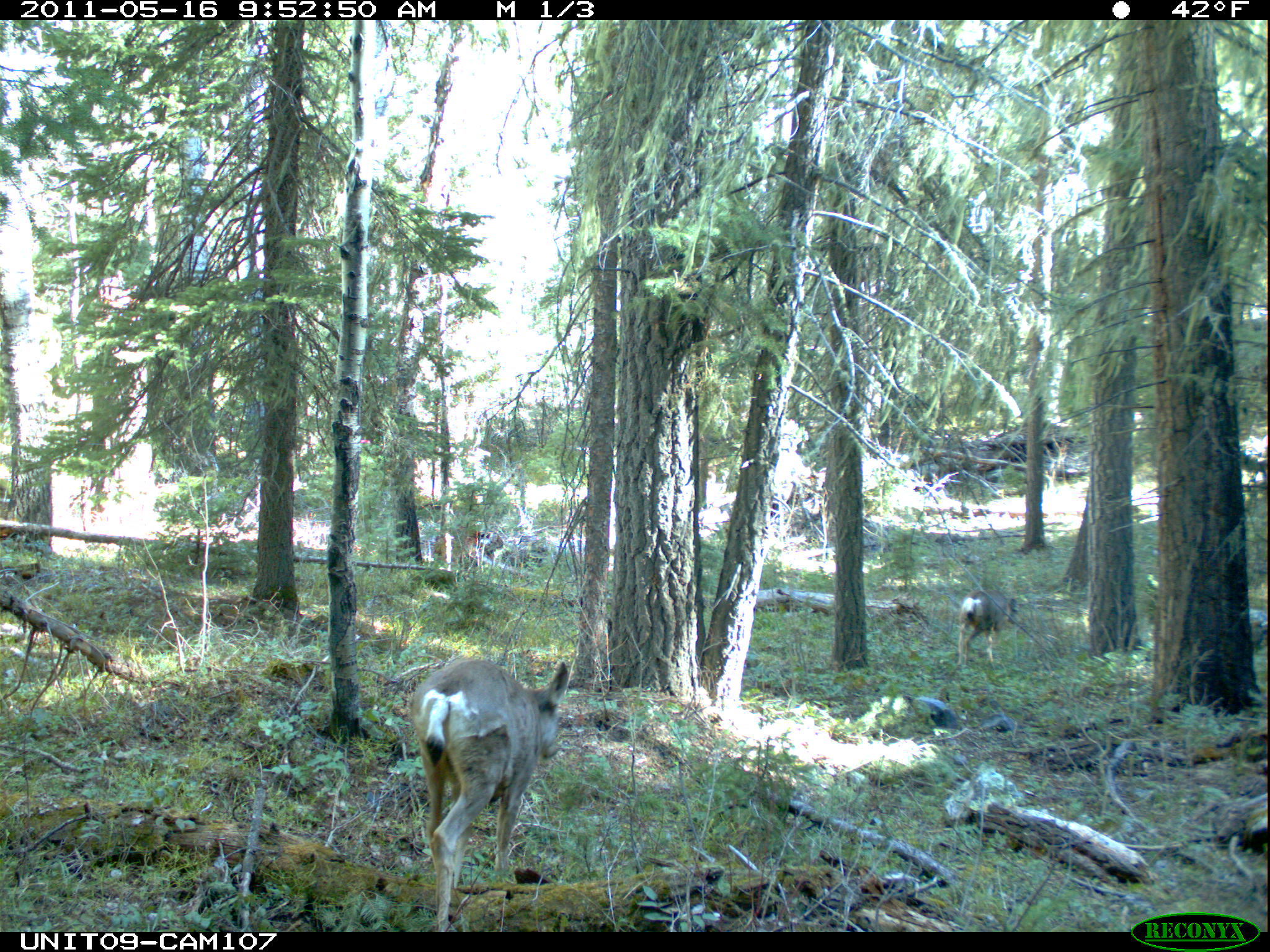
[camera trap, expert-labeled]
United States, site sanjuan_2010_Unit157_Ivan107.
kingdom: Animalia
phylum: Chordata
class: Mammalia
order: Artiodactyla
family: Cervidae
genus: Odocoileus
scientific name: Odocoileus hemionus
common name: mule deer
Odocoileus hemionus (mule deer).